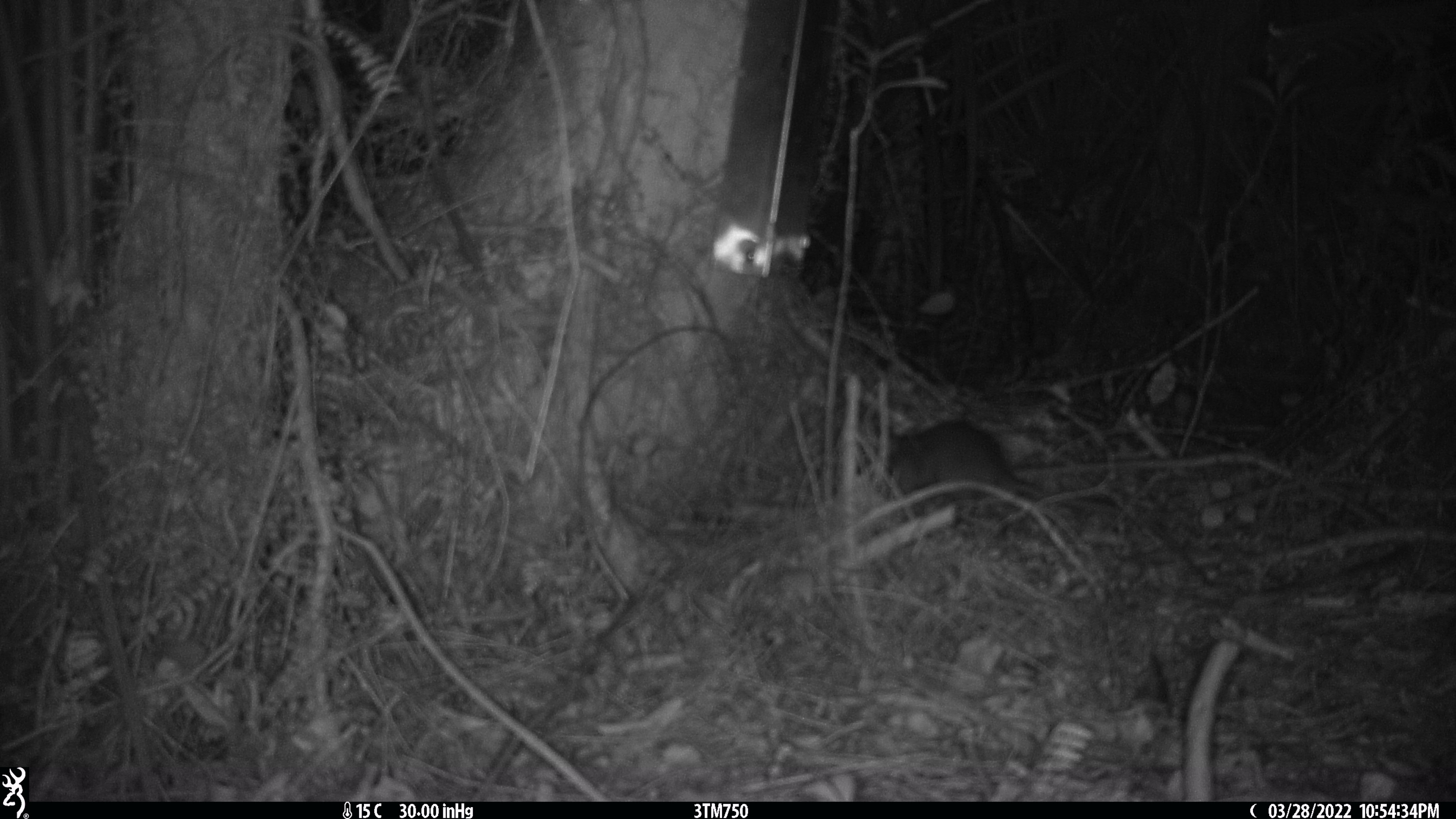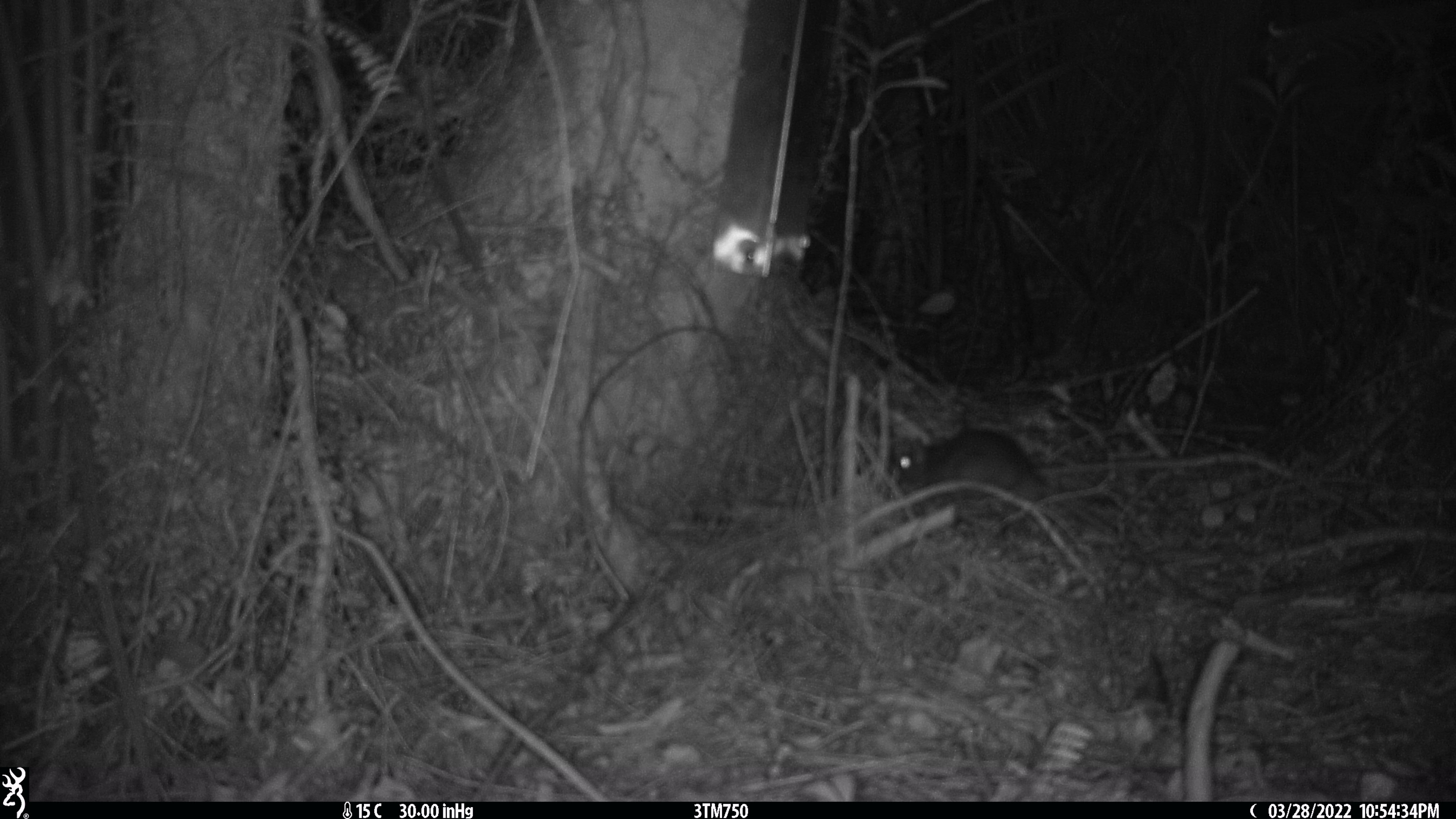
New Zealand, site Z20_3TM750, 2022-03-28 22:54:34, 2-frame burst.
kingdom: Animalia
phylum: Chordata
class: Mammalia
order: Rodentia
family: Muridae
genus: Rattus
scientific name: Rattus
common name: rat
Rat (Rattus).